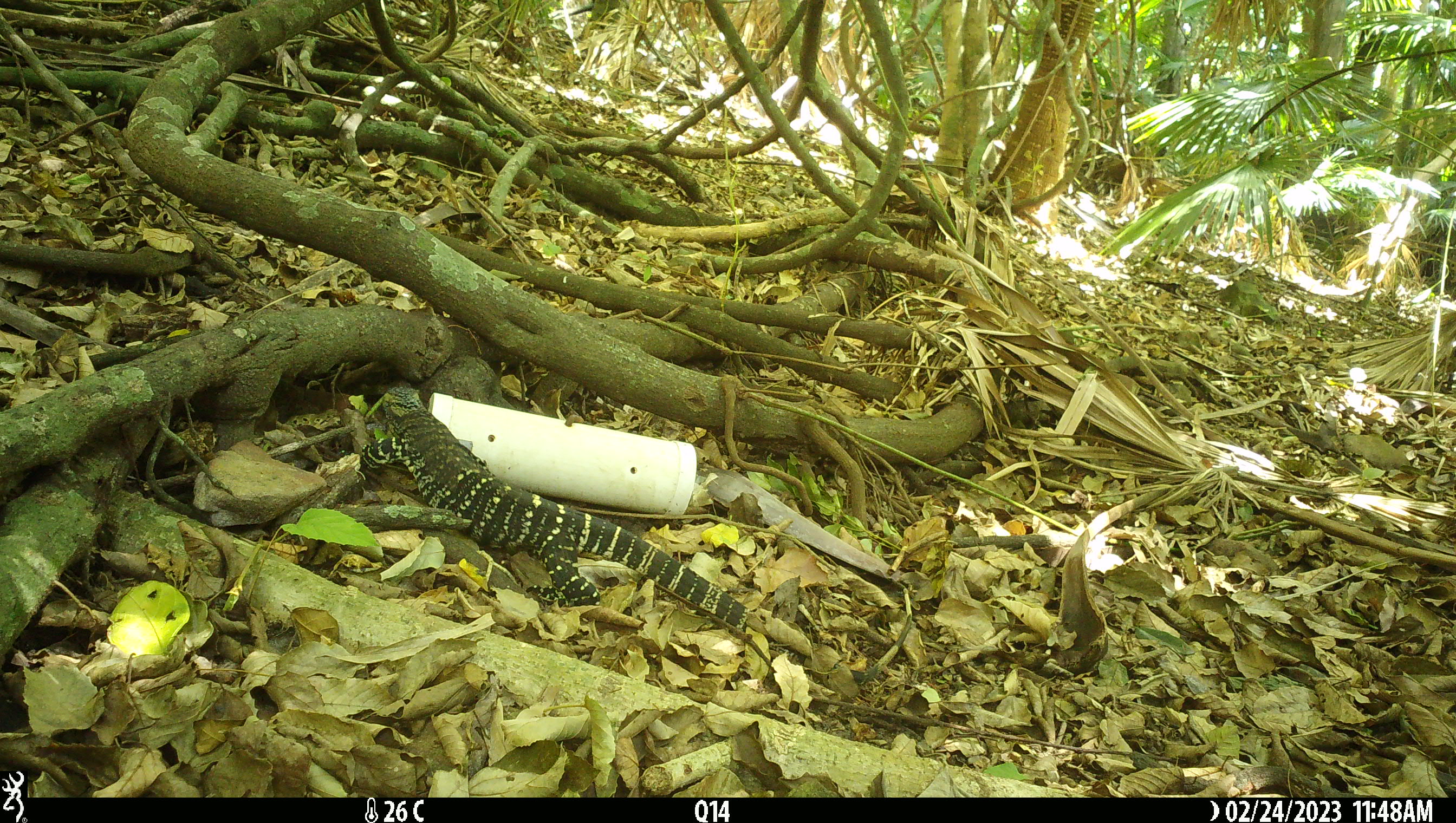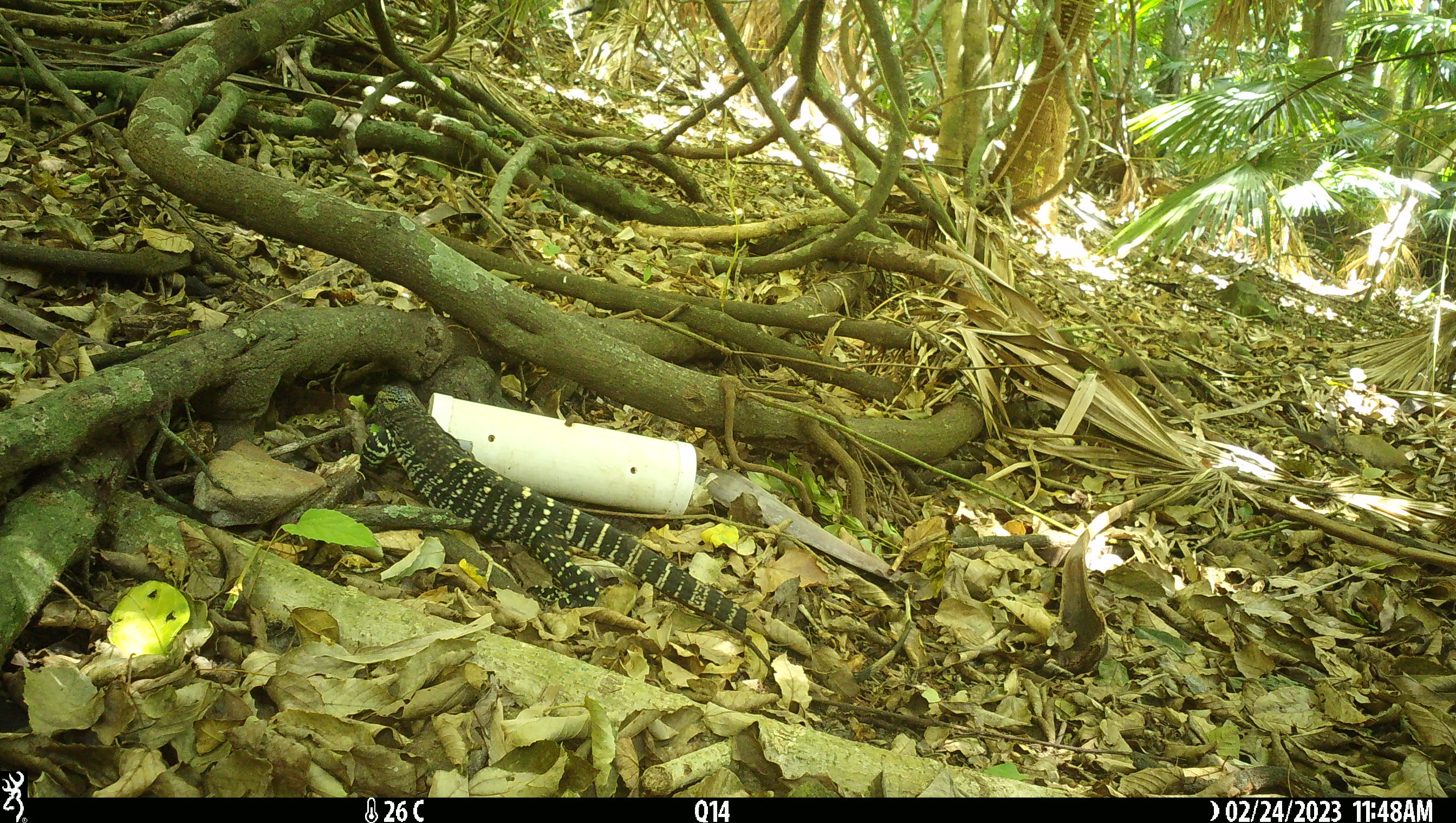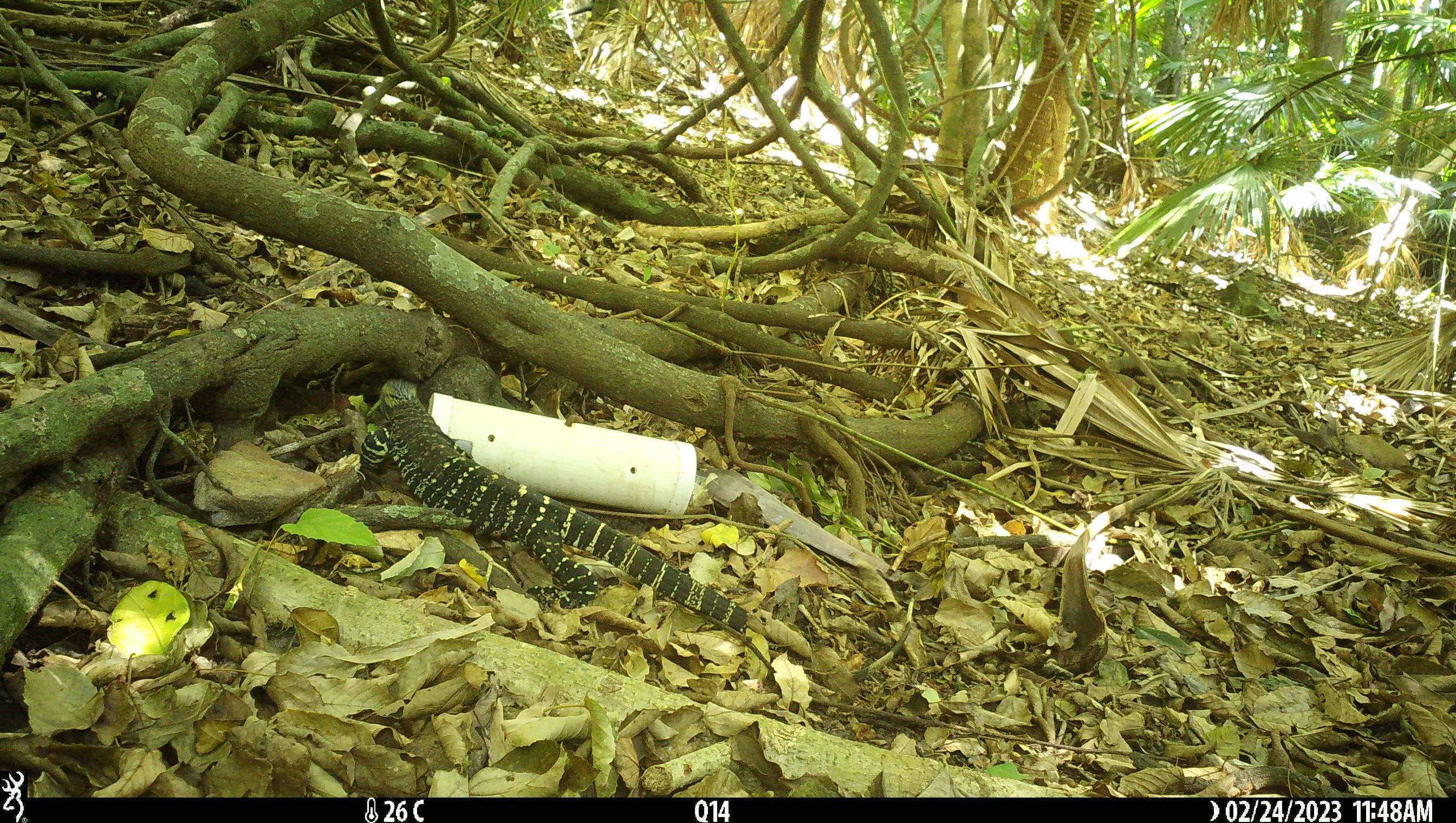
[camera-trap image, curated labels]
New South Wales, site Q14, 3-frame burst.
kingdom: Animalia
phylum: Chordata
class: Reptilia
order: Squamata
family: Varanidae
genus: Varanus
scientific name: Varanus varius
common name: lace monitor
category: goanna